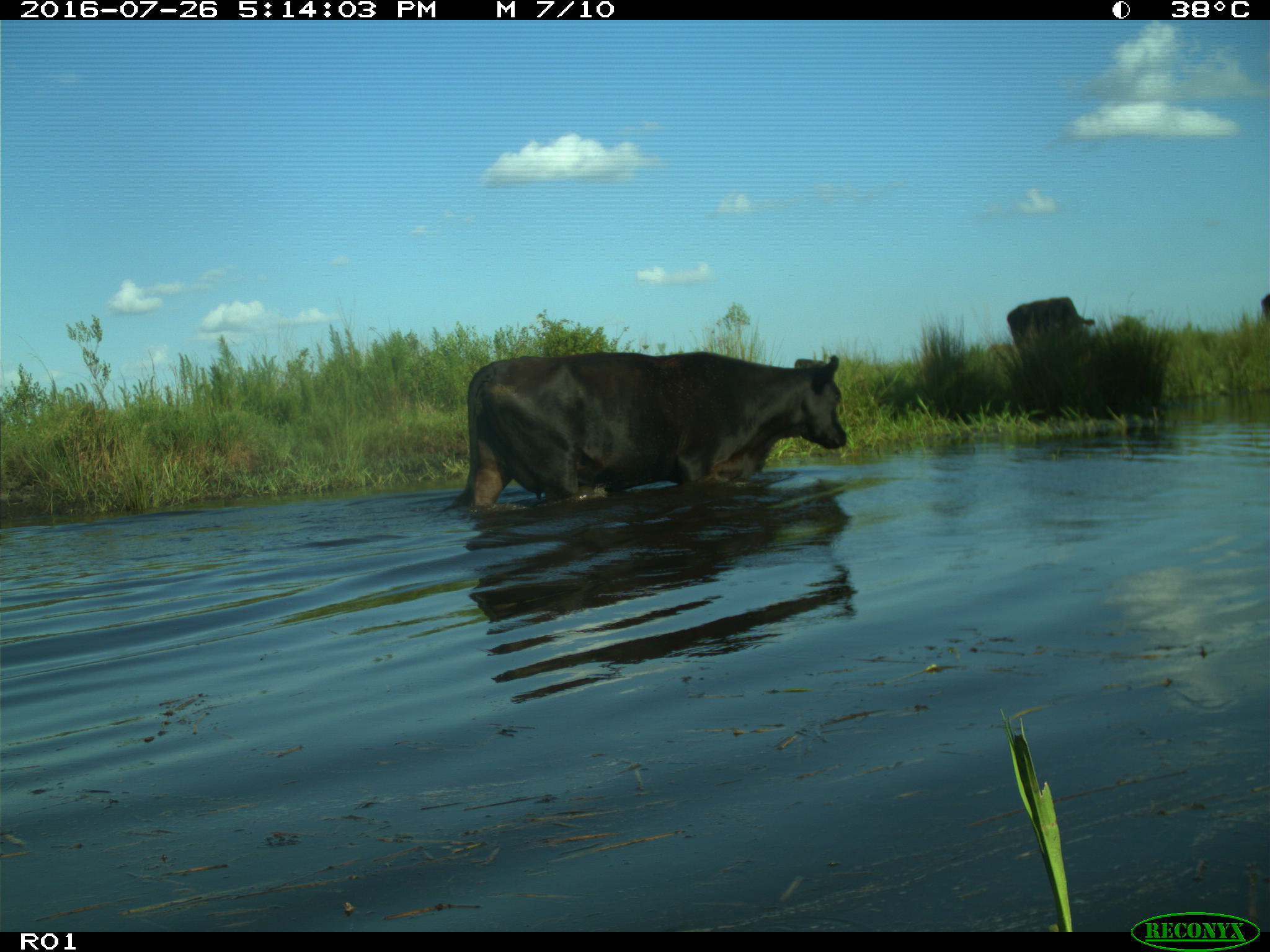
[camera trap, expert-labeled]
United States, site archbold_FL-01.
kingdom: Animalia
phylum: Chordata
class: Mammalia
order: Artiodactyla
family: Bovidae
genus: Bos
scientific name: Bos taurus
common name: domestic cow